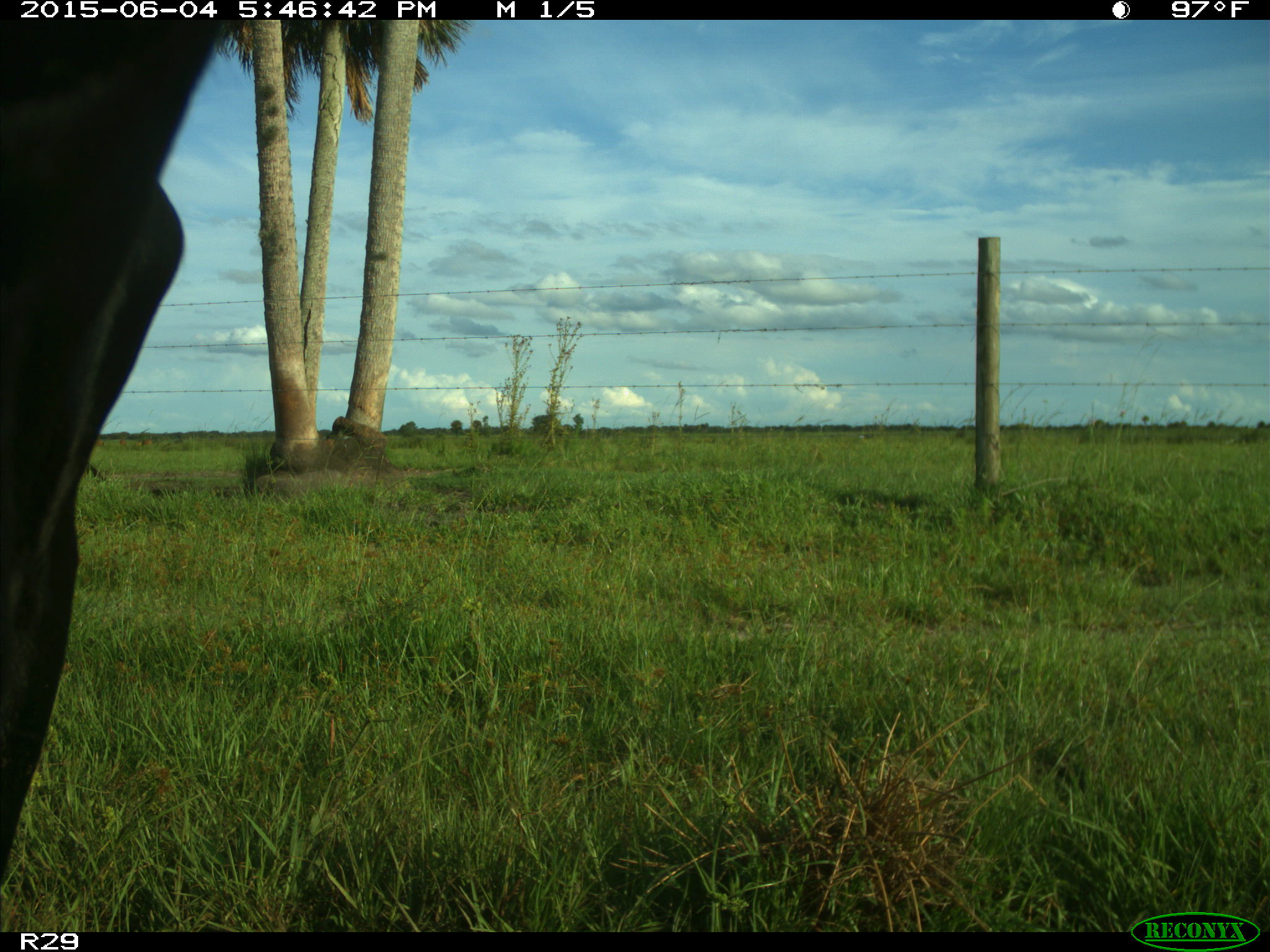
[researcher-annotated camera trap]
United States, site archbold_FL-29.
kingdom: Animalia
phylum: Chordata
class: Mammalia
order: Artiodactyla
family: Bovidae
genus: Bos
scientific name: Bos taurus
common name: domestic cow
Bos taurus (domestic cow).